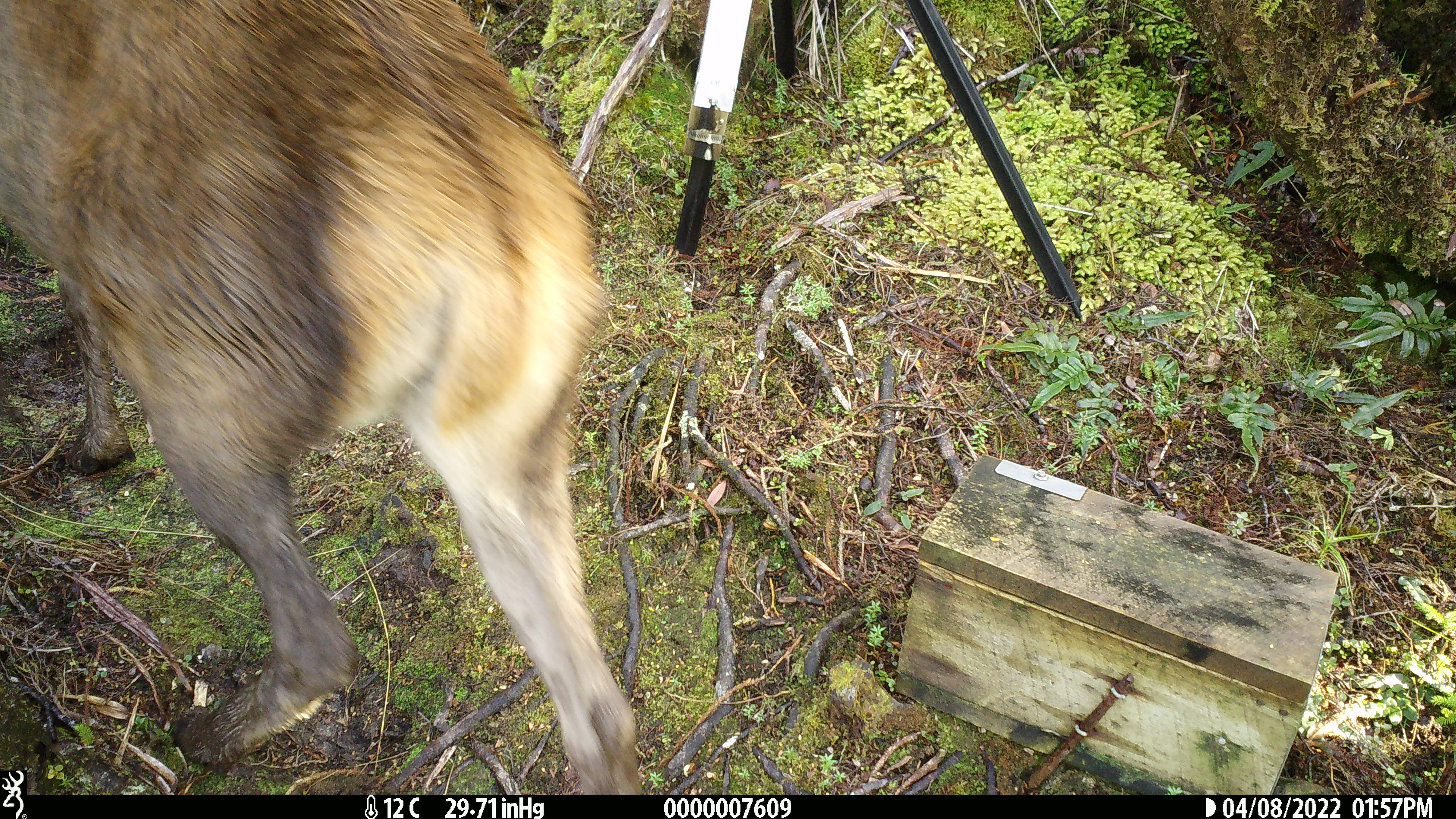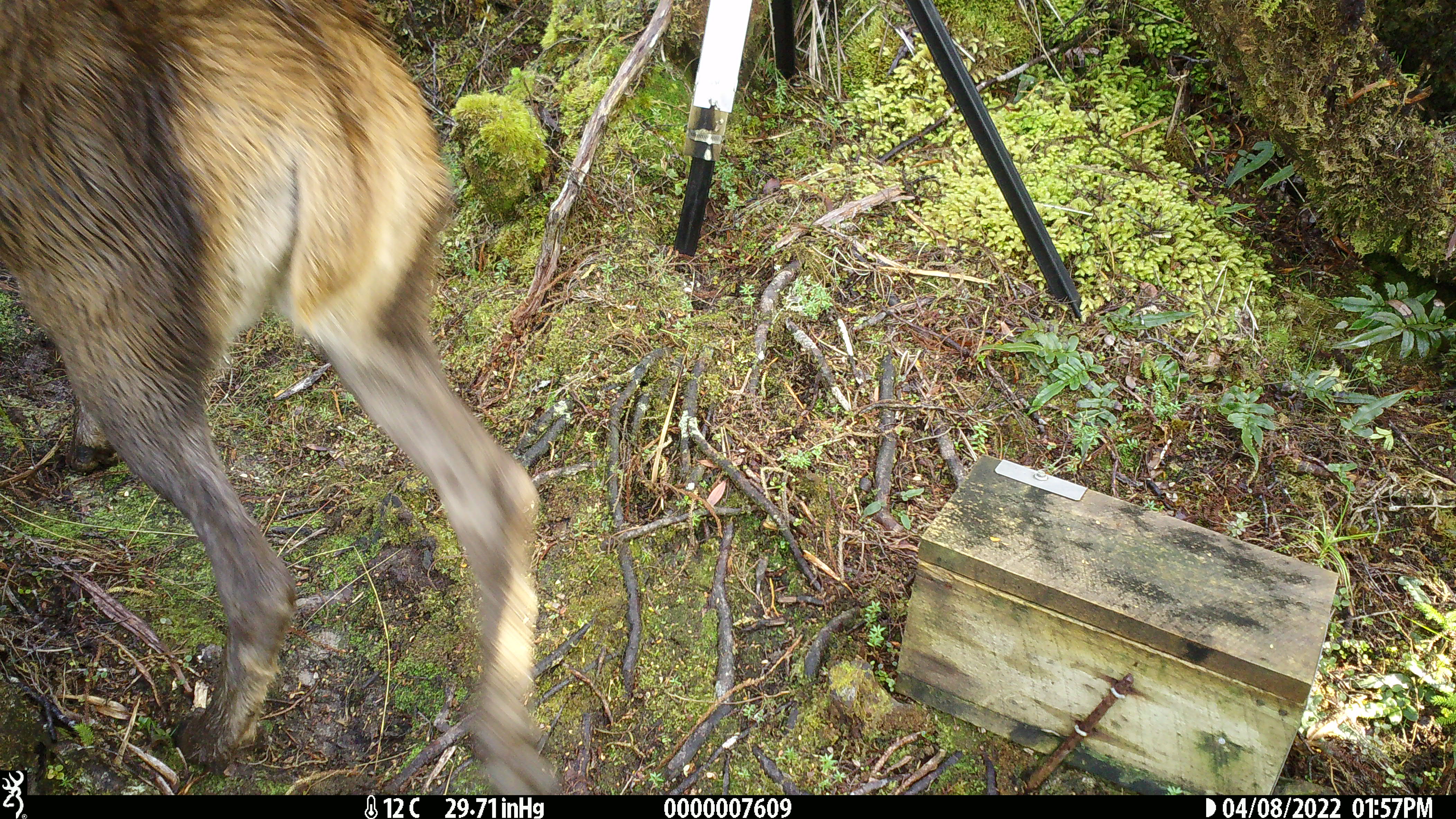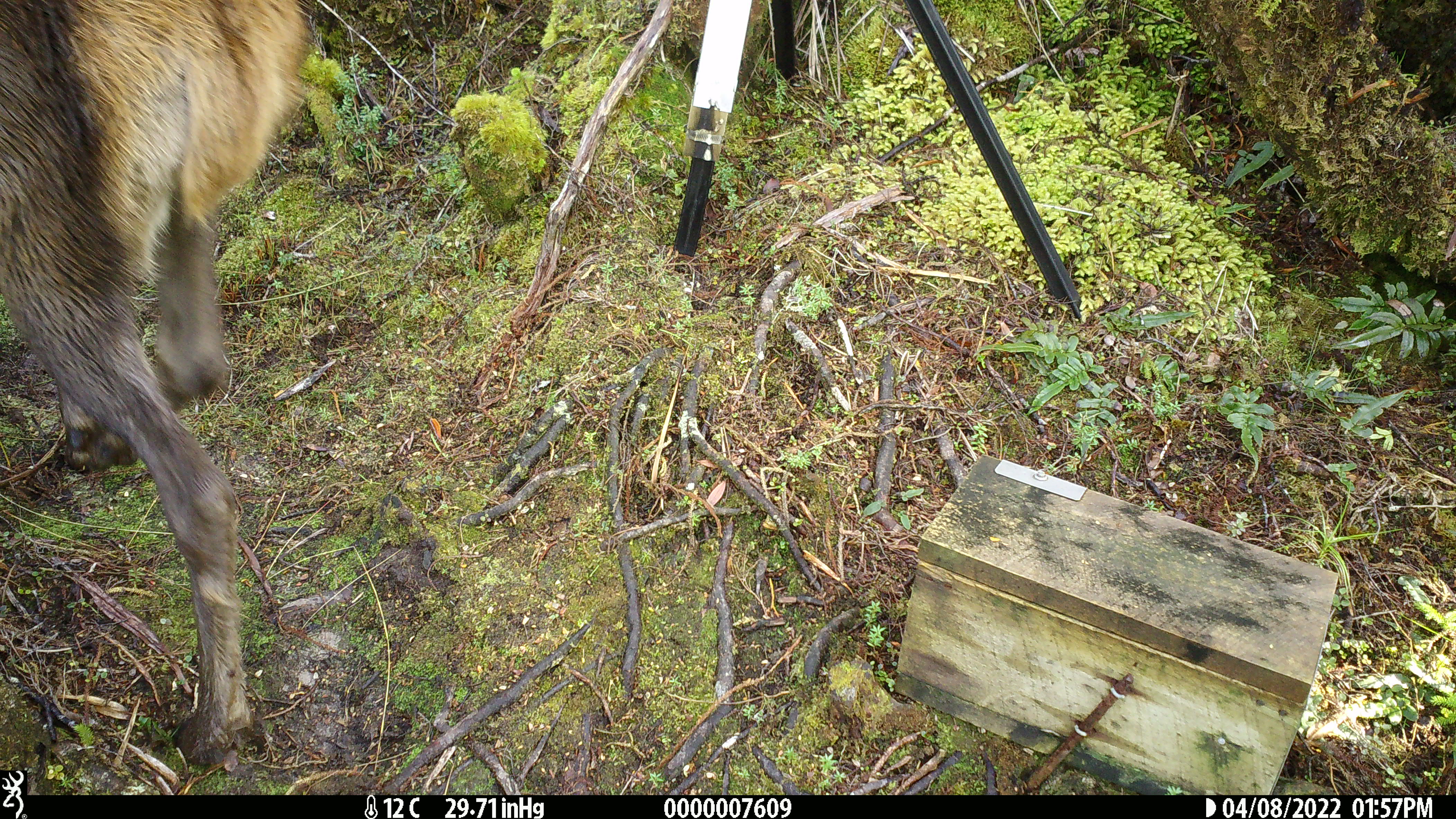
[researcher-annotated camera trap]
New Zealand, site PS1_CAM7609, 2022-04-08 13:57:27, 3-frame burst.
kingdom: Animalia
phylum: Chordata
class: Mammalia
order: Artiodactyla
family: Cervidae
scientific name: Cervidae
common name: deer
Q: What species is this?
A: Deer (Cervidae).